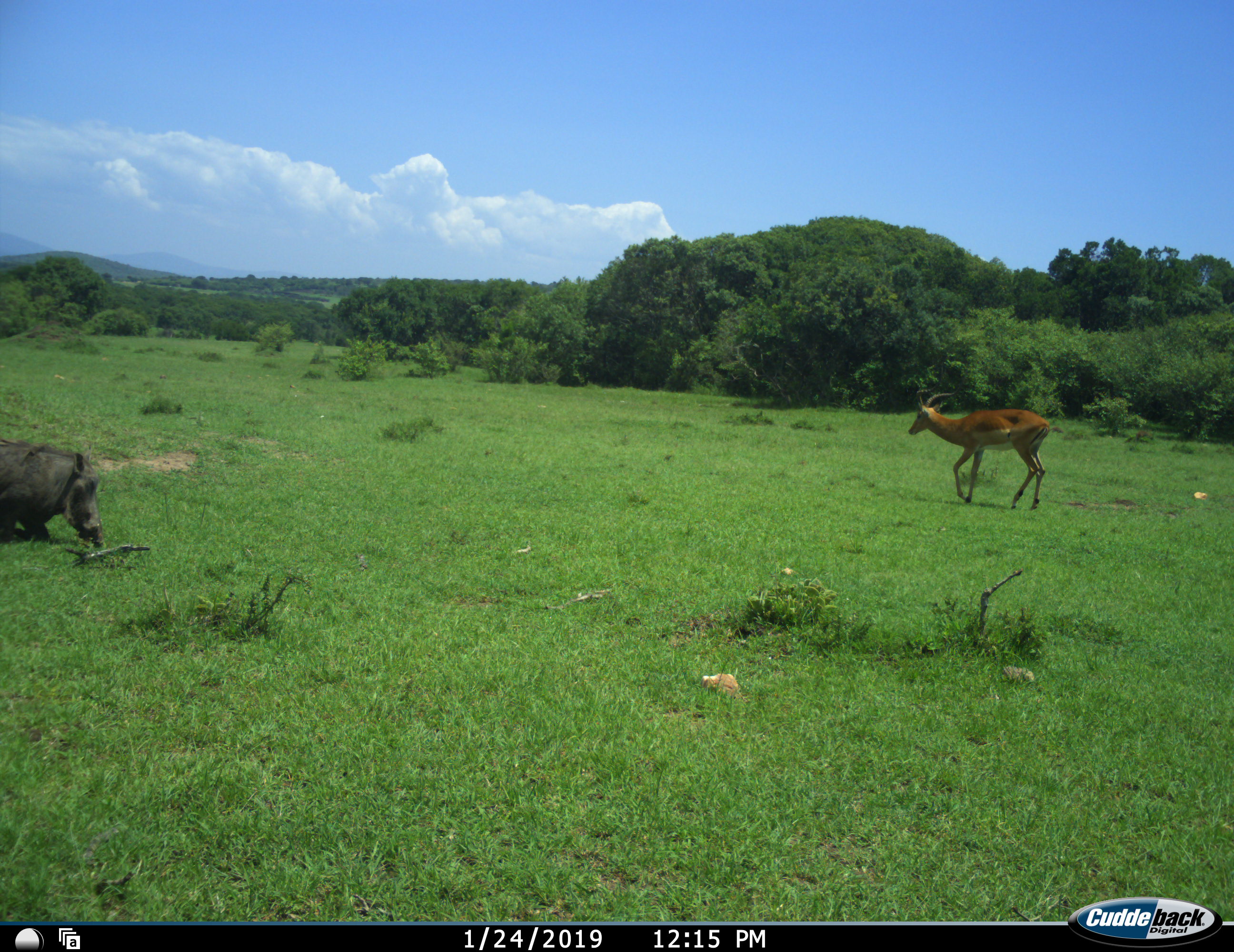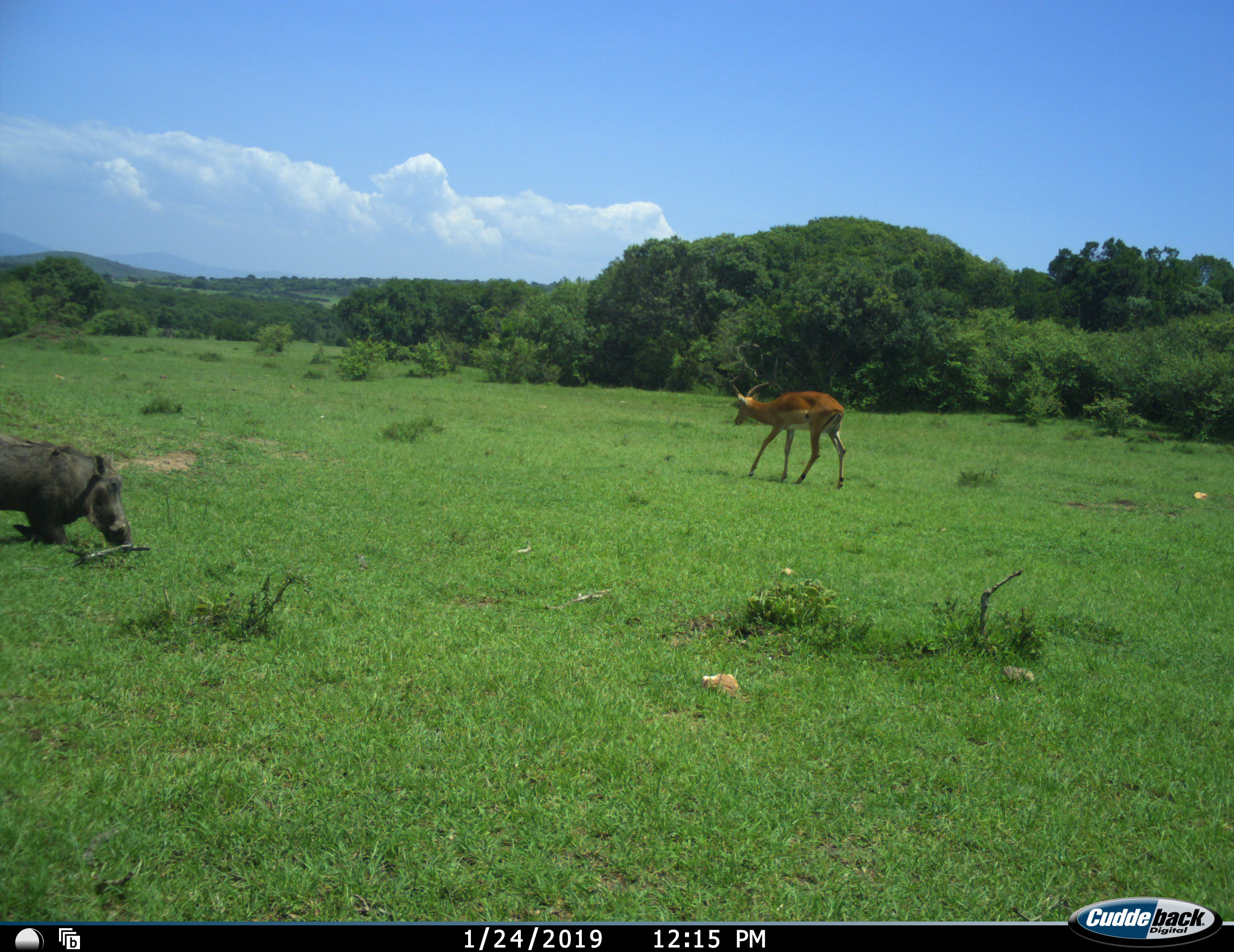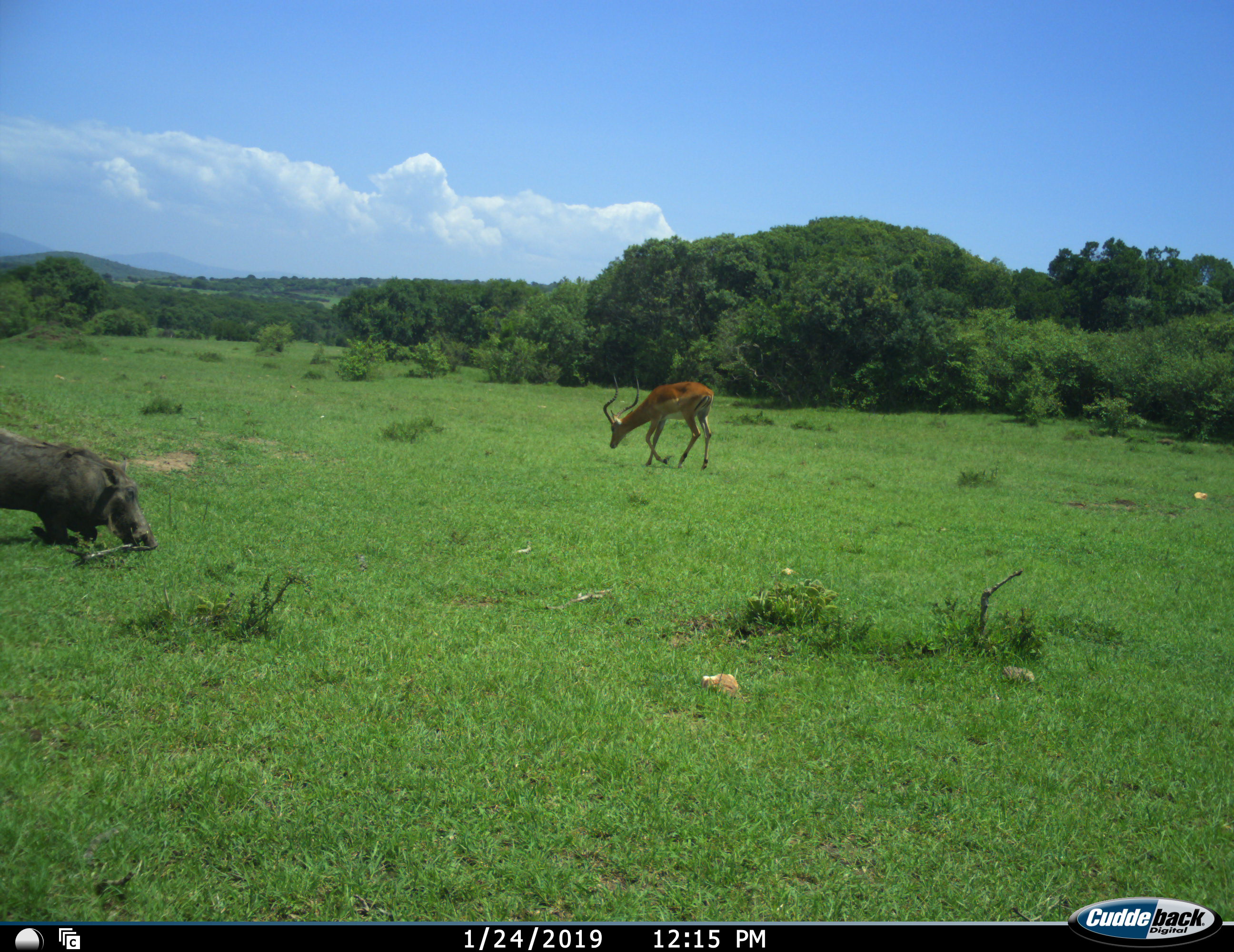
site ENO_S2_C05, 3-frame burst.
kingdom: Animalia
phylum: Chordata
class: Mammalia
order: Artiodactyla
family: Bovidae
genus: Aepyceros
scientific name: Aepyceros melampus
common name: impala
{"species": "impala (Aepyceros melampus)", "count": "1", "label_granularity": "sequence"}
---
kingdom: Animalia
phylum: Chordata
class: Mammalia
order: Artiodactyla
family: Suidae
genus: Phacochoerus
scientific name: Phacochoerus africanus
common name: warthog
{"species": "warthog (Phacochoerus africanus)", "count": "1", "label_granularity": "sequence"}